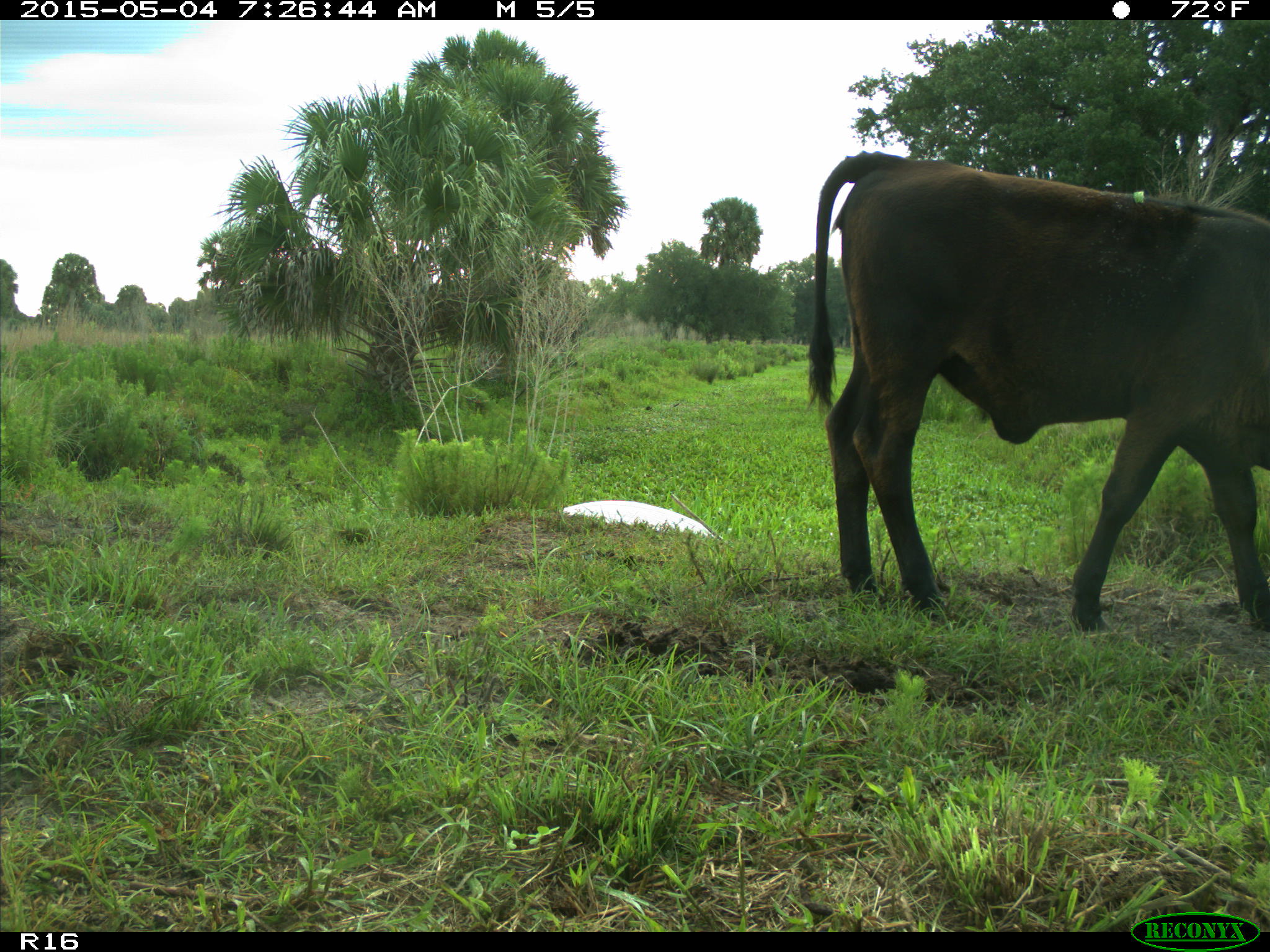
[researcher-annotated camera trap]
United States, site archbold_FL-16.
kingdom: Animalia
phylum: Chordata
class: Mammalia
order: Artiodactyla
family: Bovidae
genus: Bos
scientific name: Bos taurus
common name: domestic cow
Bos taurus (domestic cow).